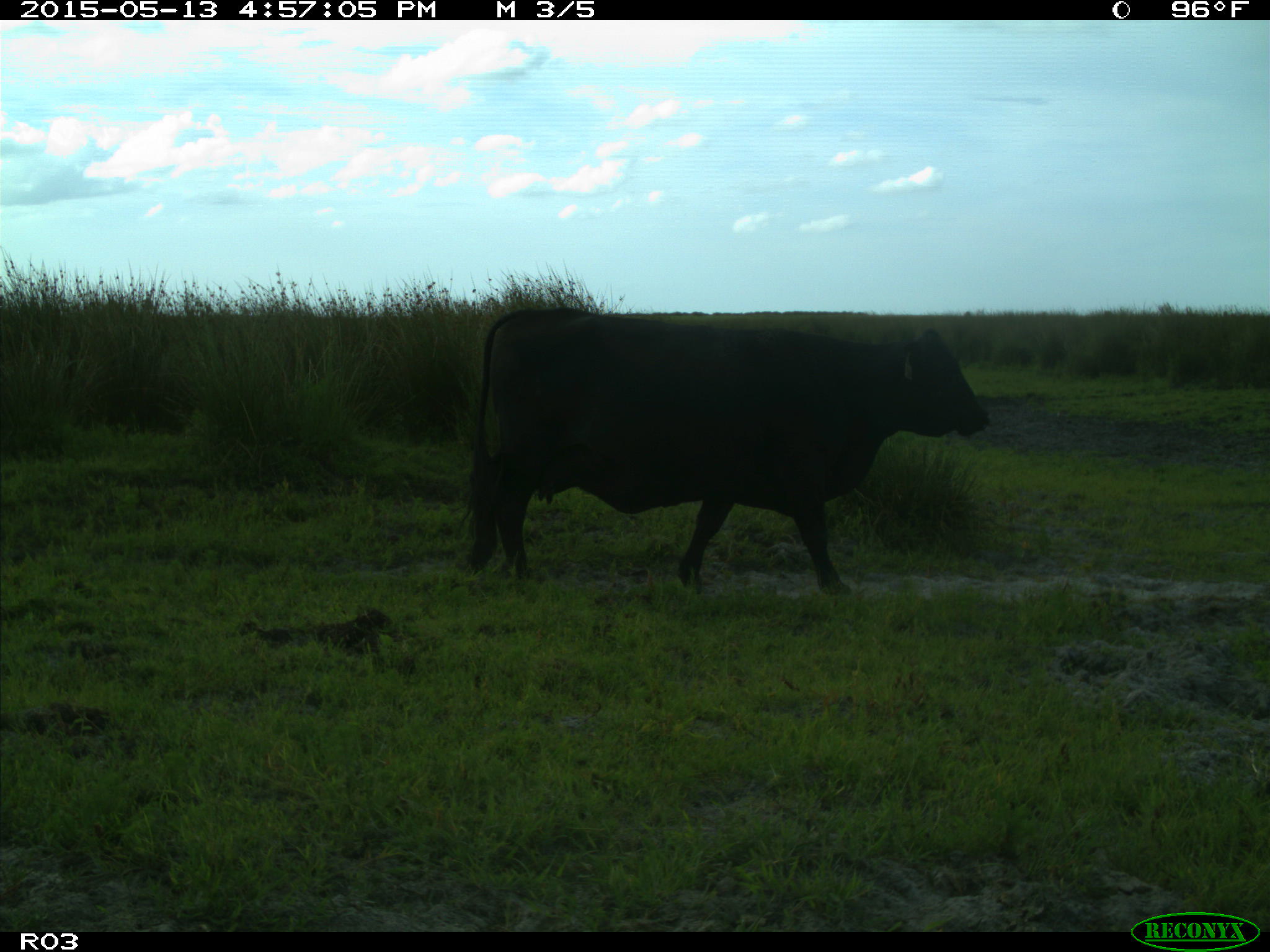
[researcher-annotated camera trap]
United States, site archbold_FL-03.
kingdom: Animalia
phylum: Chordata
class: Mammalia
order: Artiodactyla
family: Bovidae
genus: Bos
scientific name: Bos taurus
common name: domestic cow